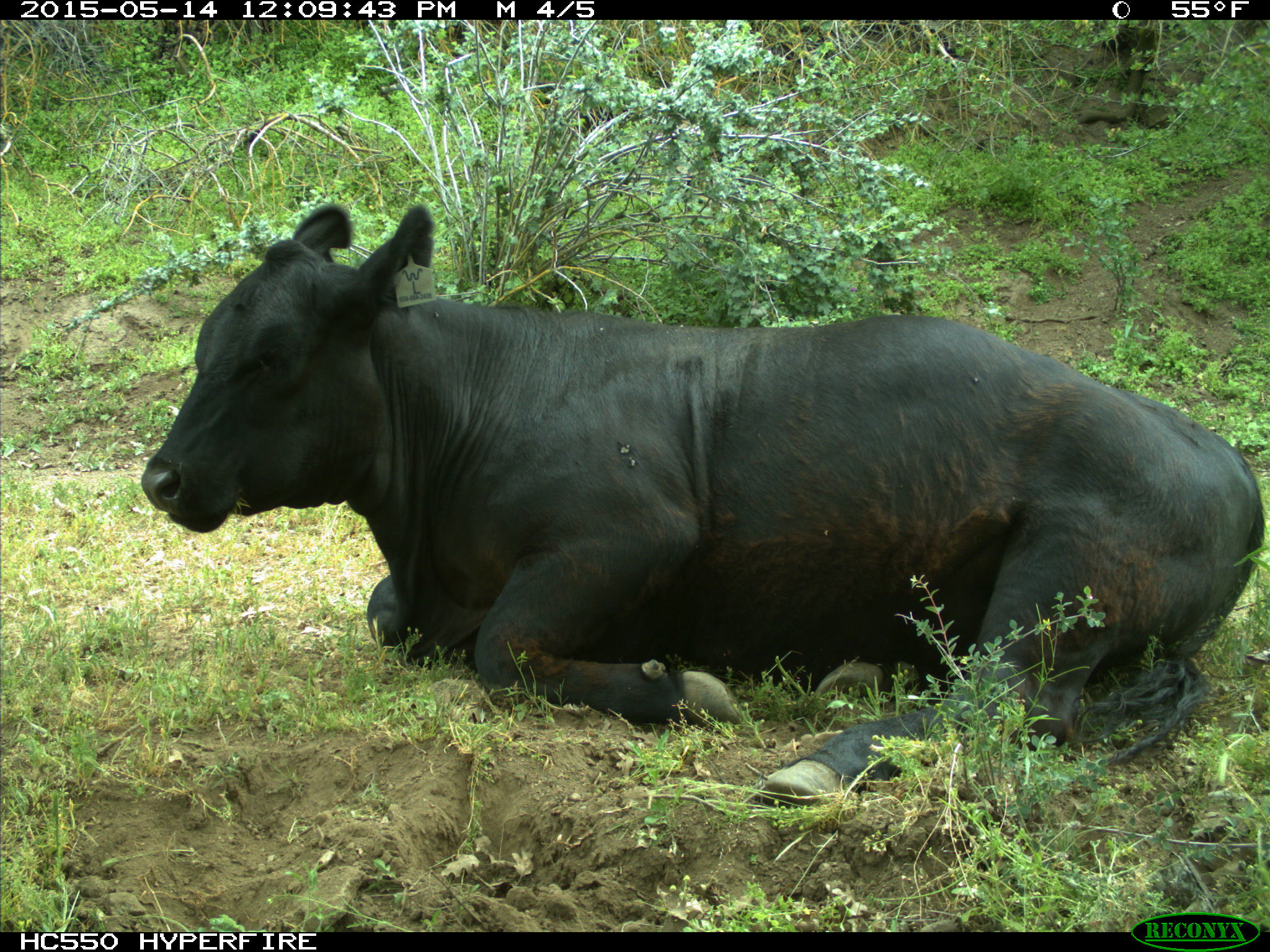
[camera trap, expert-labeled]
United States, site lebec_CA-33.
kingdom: Animalia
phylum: Chordata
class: Mammalia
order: Artiodactyla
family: Bovidae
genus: Bos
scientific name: Bos taurus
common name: domestic cow